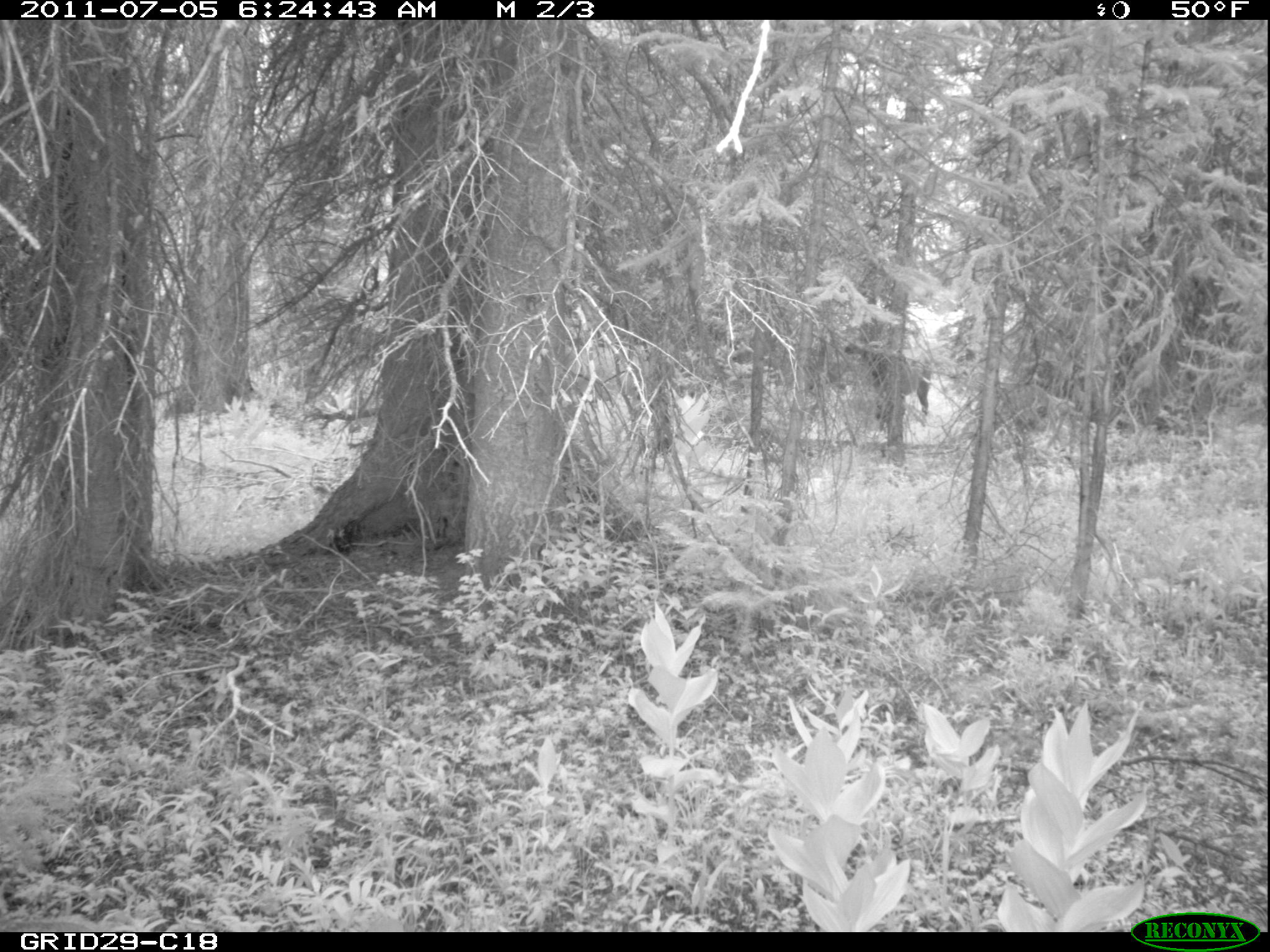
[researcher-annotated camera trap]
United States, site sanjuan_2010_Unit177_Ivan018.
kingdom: Animalia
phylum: Chordata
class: Mammalia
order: Artiodactyla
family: Cervidae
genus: Cervus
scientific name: Cervus elaphus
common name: red deer